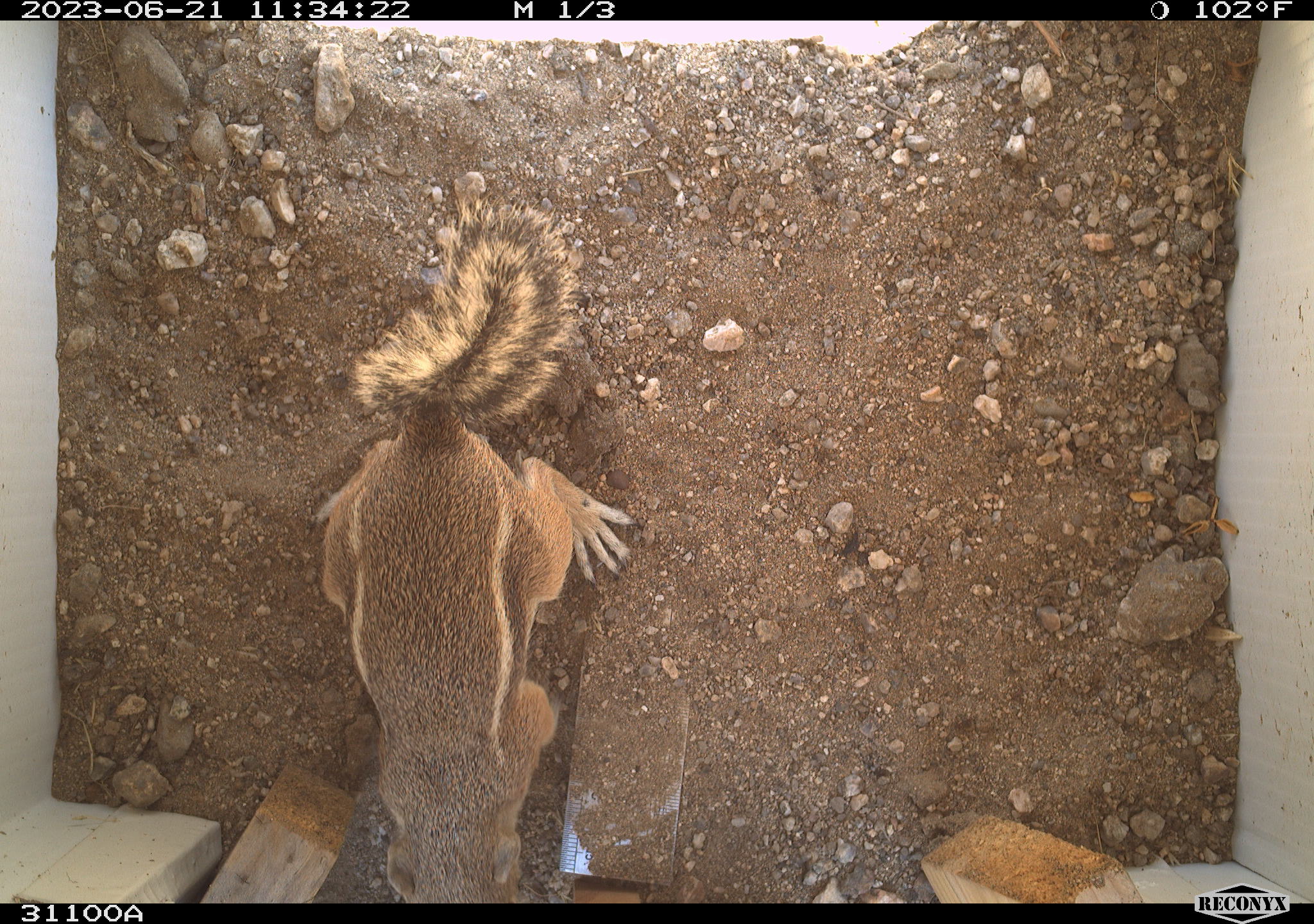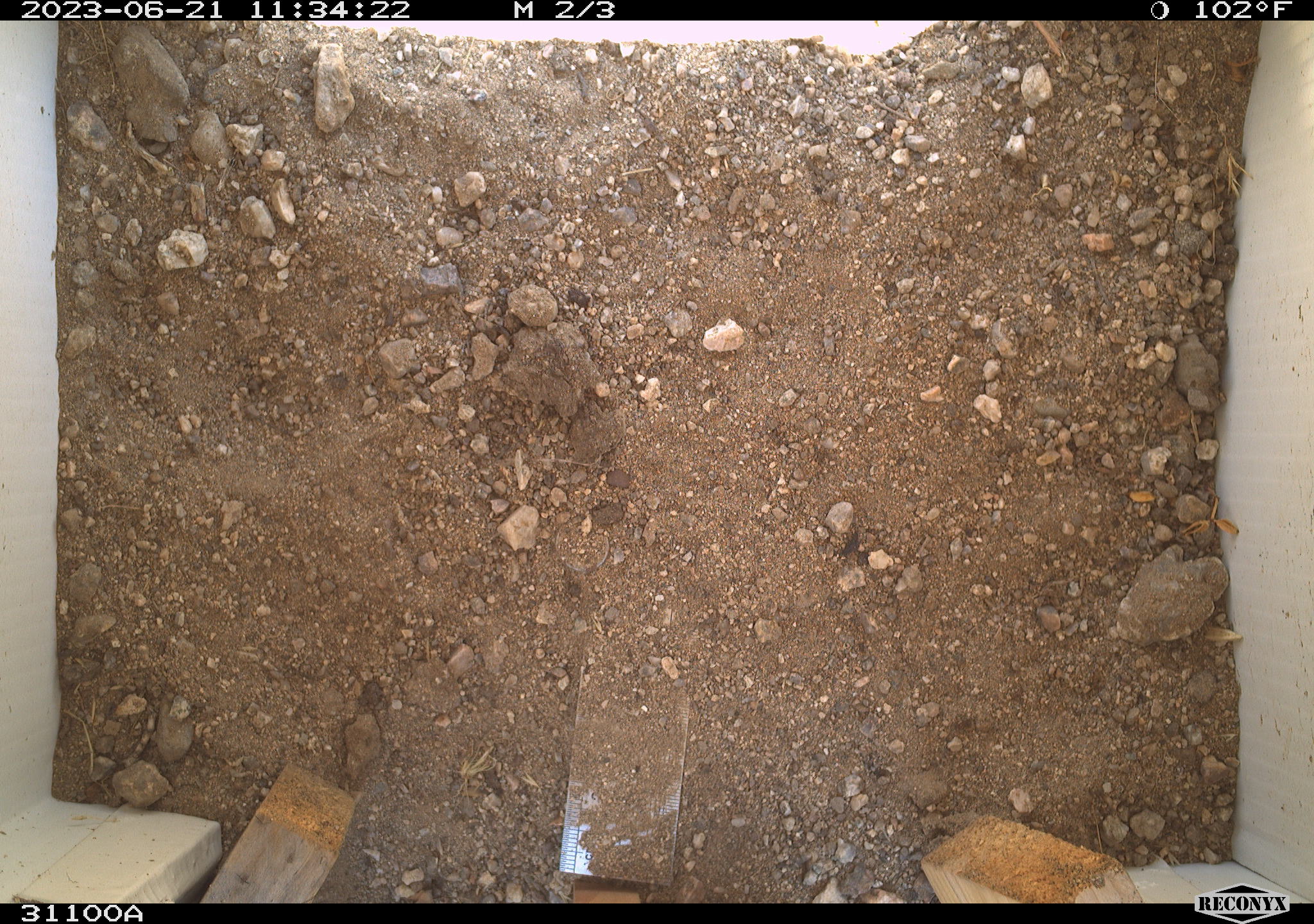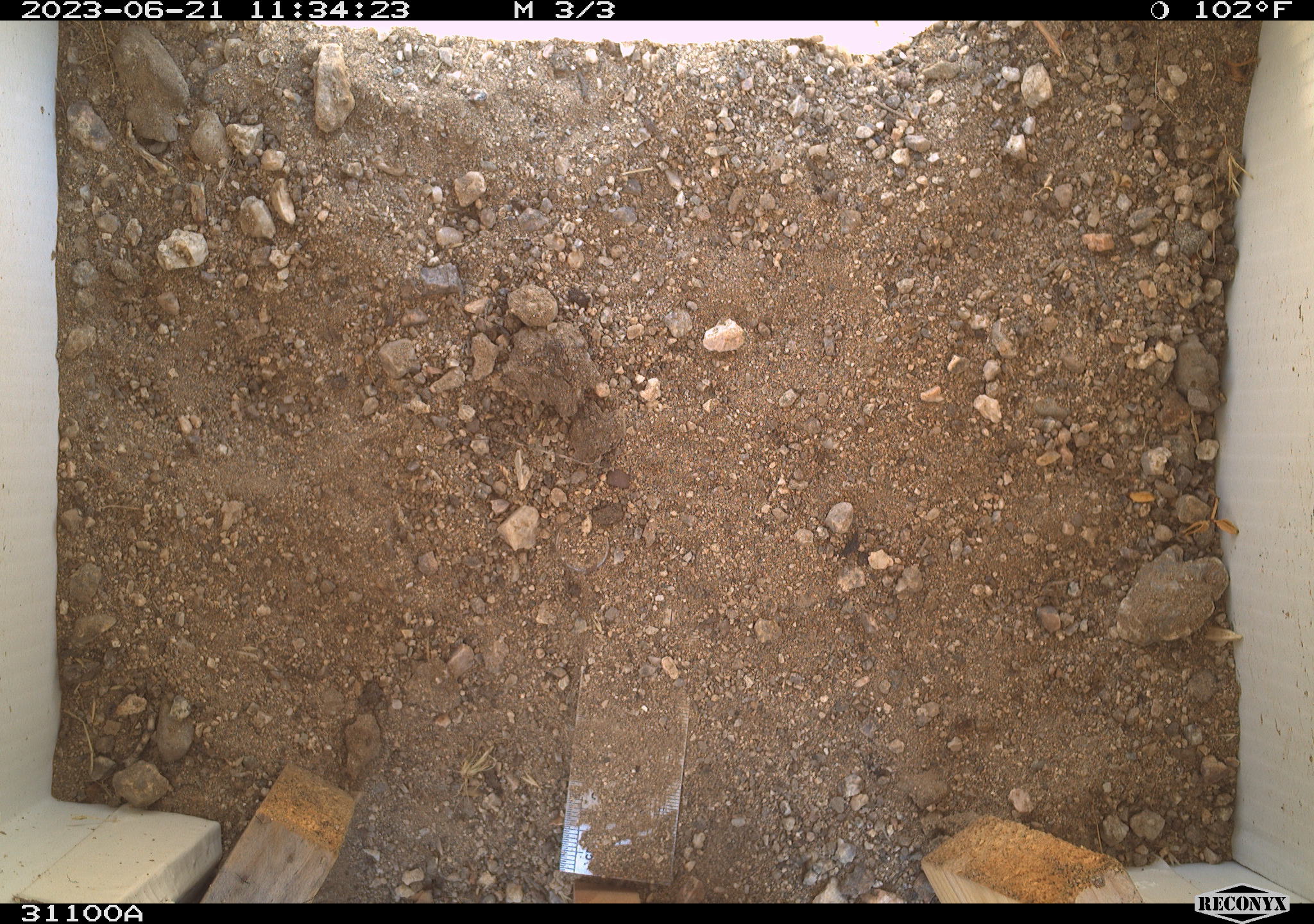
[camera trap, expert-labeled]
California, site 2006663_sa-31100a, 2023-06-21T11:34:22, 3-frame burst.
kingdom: Animalia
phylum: Chordata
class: Mammalia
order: Rodentia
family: Sciuridae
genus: Ammospermophilus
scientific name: Ammospermophilus leucurus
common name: white-tailed antelope squirrel